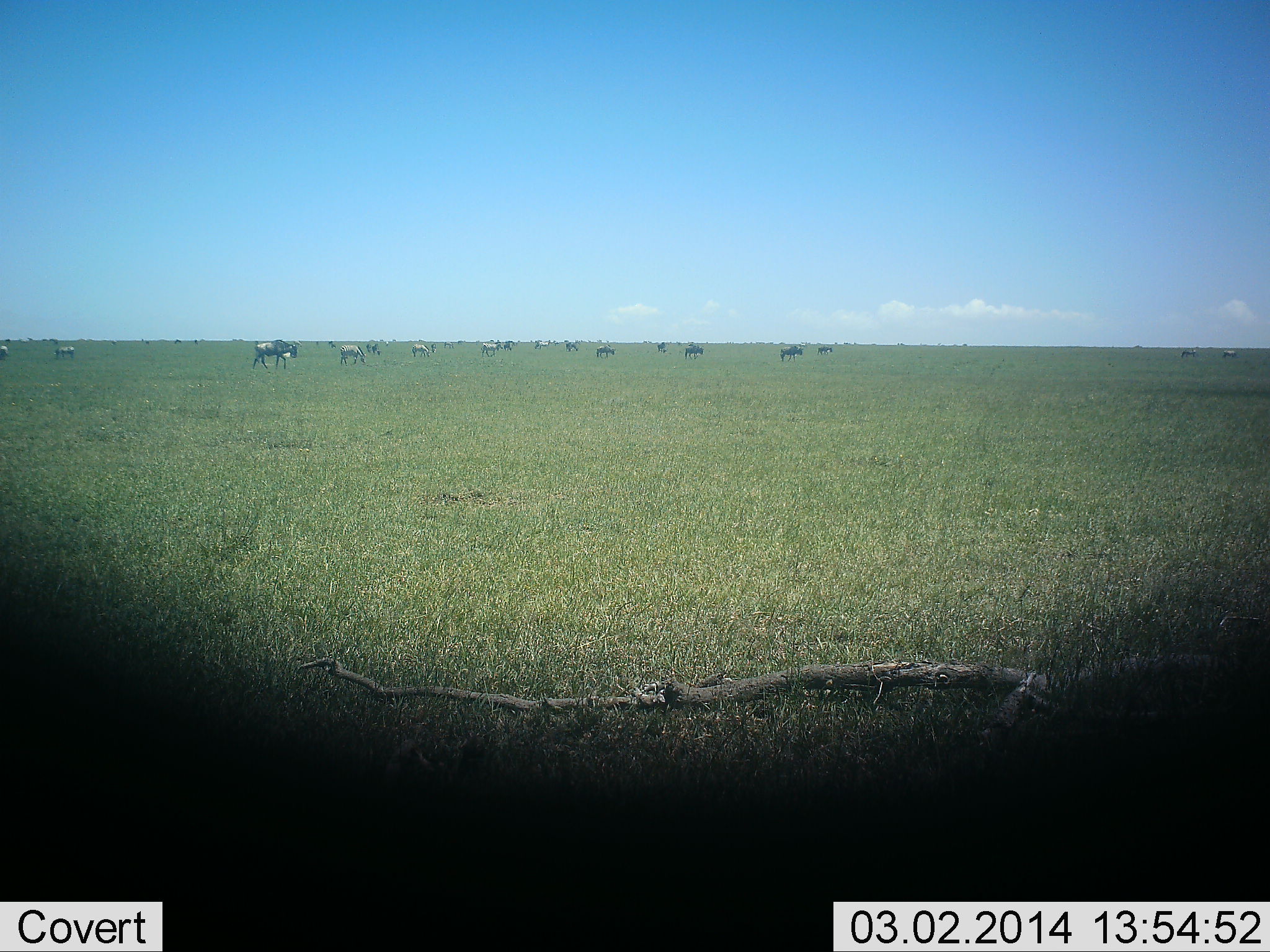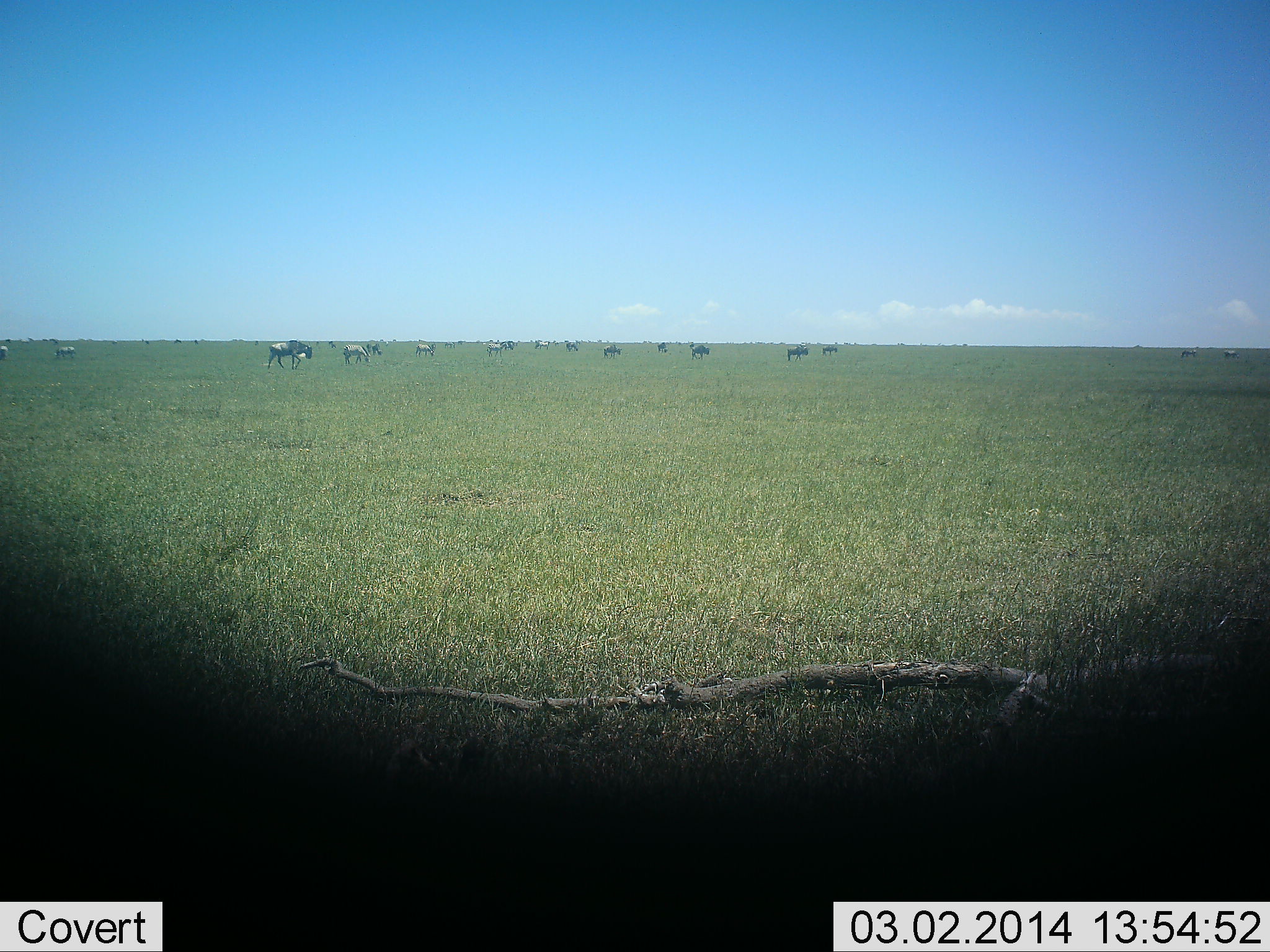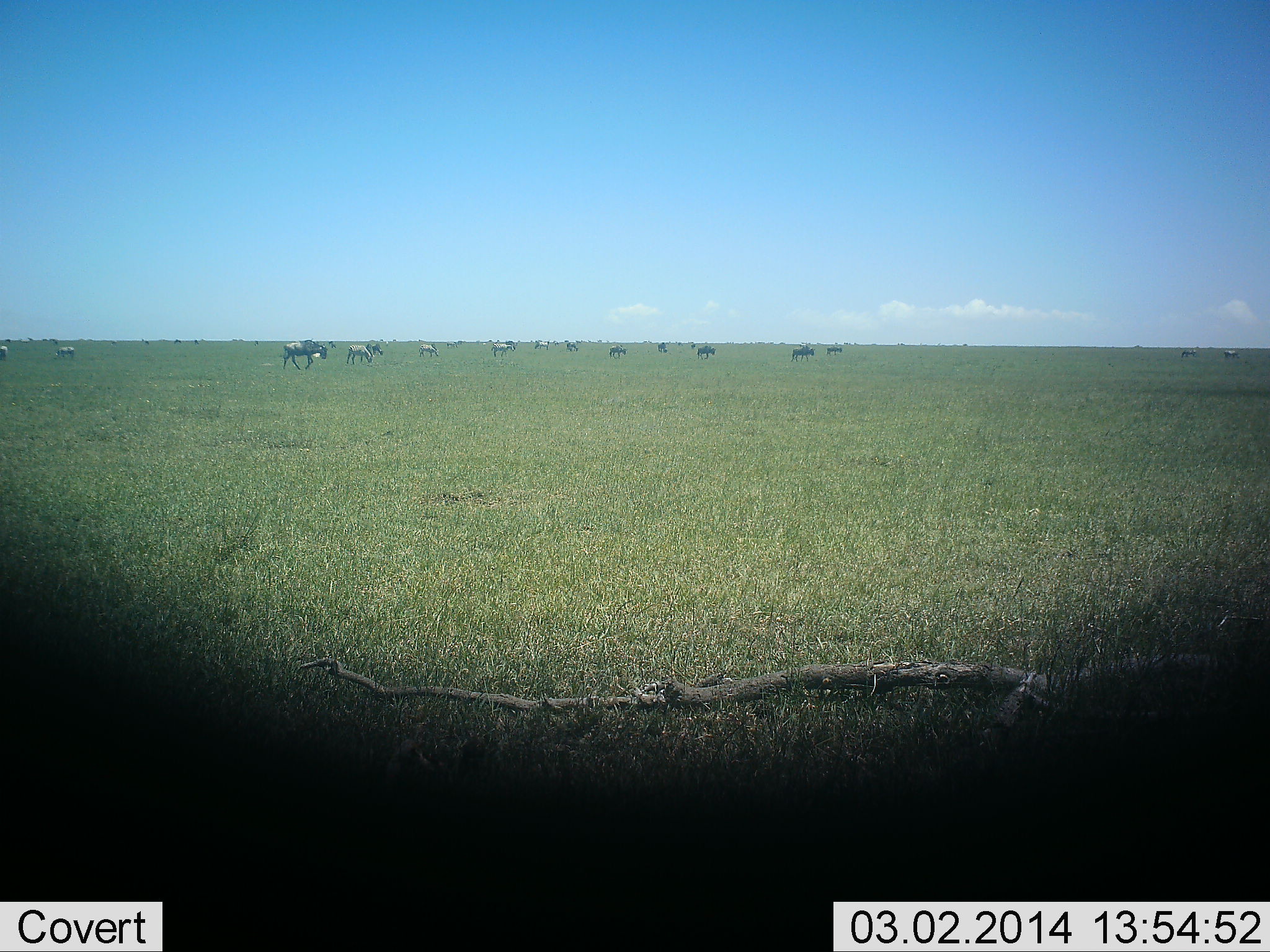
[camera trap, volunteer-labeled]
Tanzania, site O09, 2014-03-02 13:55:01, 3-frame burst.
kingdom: Animalia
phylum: Chordata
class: Mammalia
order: Artiodactyla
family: Bovidae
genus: Connochaetes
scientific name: Connochaetes taurinus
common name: blue wildebeest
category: wildebeest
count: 11-50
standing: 36%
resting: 9%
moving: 55%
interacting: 0%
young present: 0%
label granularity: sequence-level